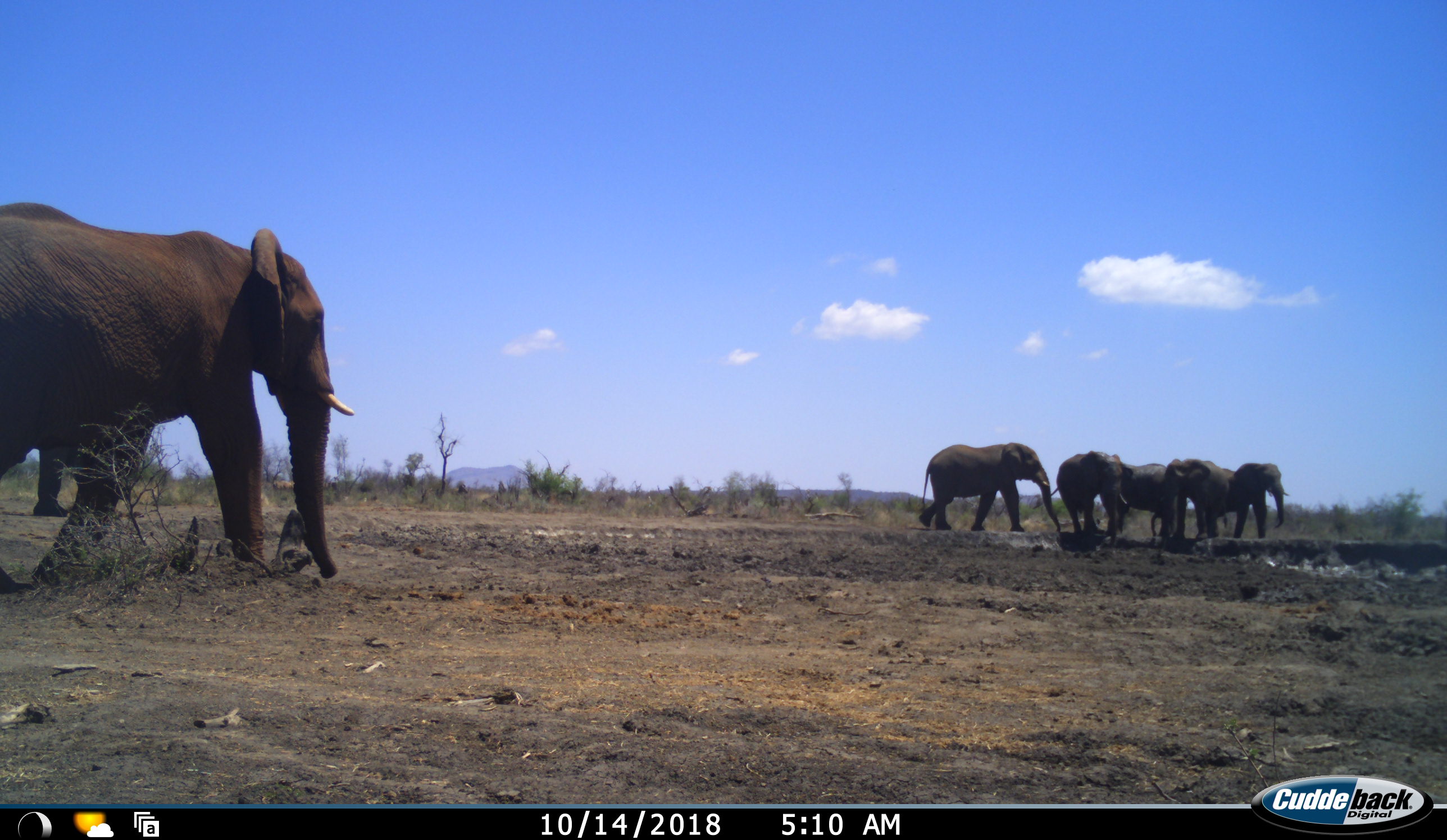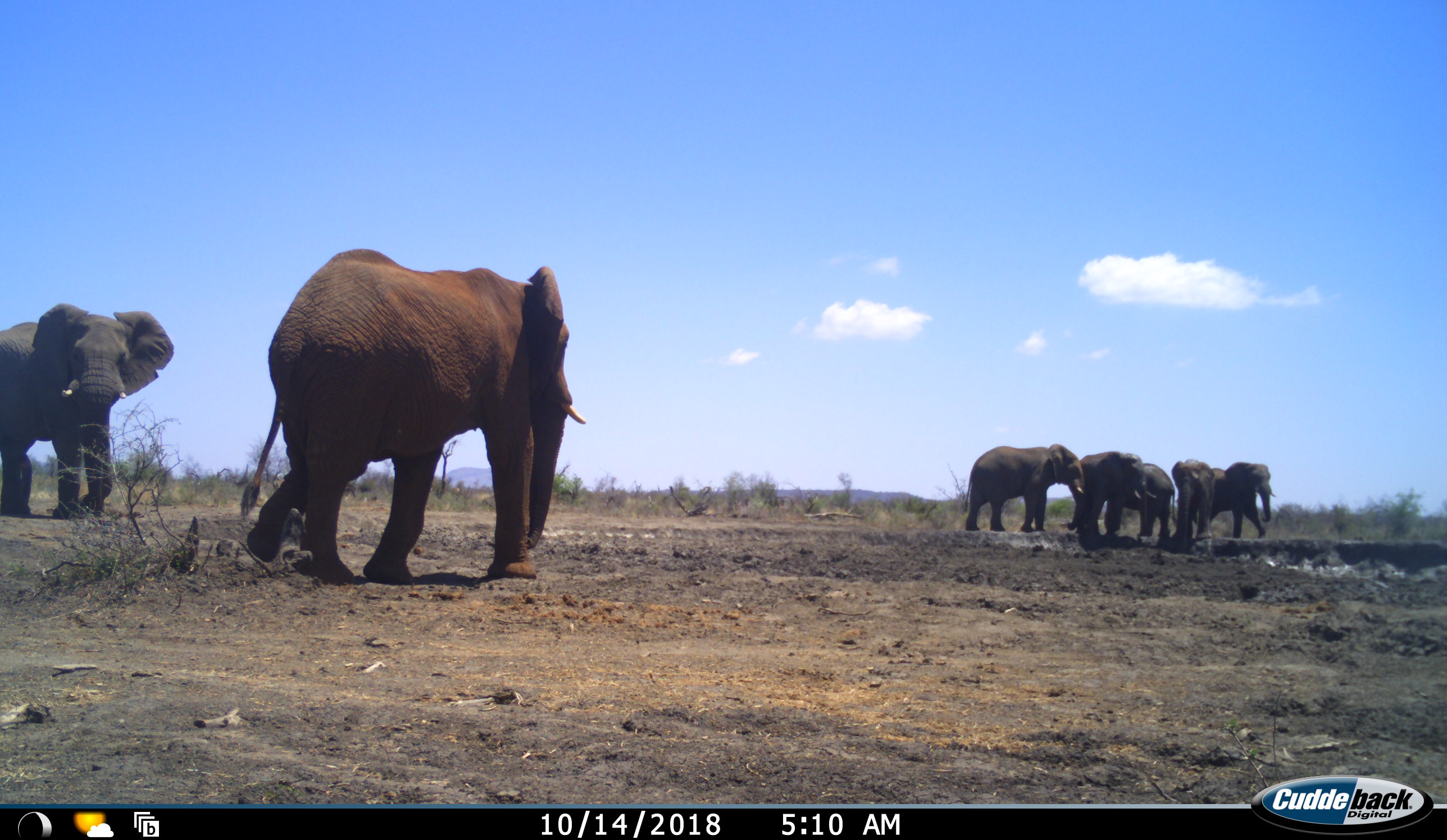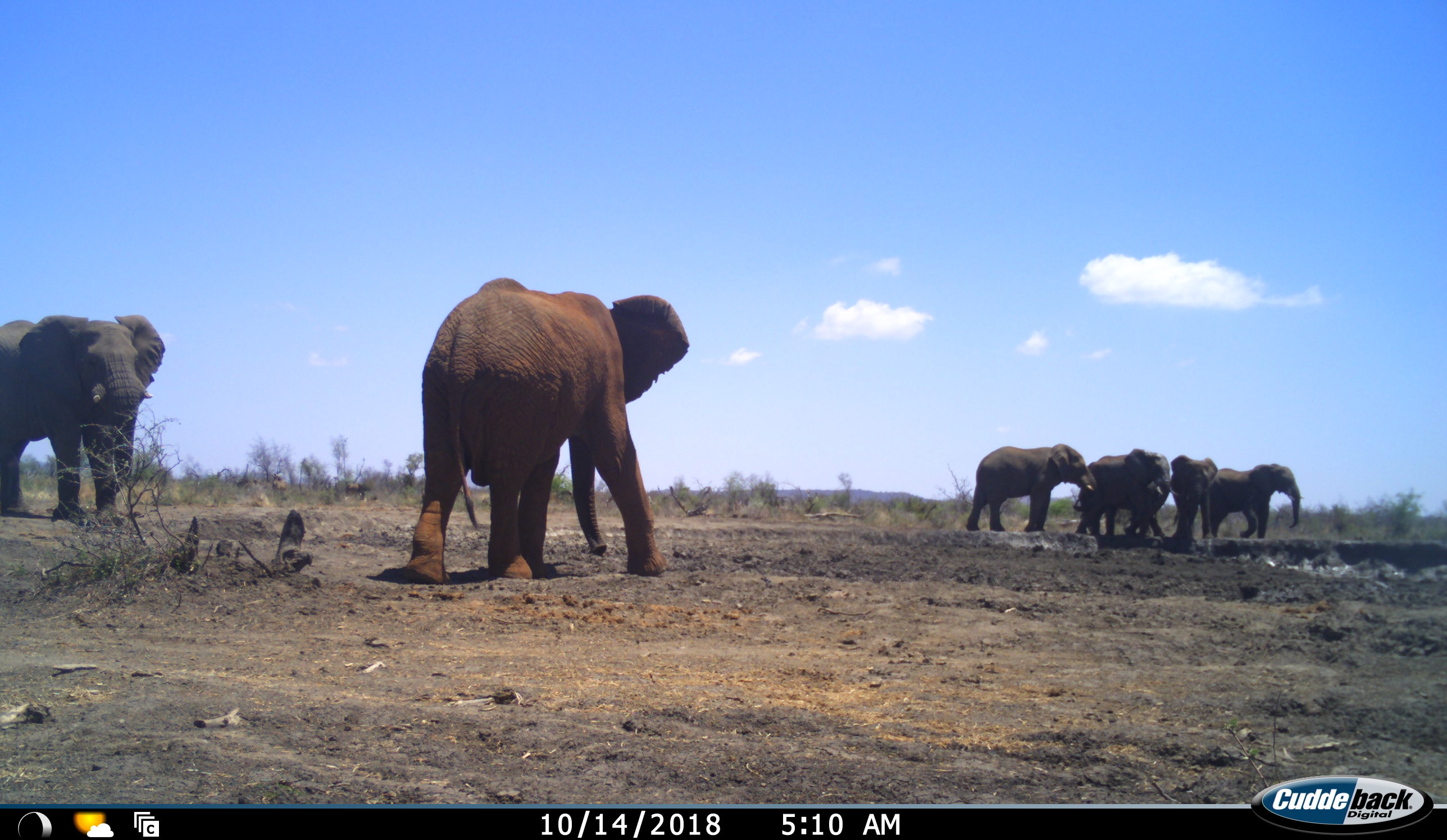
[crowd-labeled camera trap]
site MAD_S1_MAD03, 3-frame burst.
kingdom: Animalia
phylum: Chordata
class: Mammalia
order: Proboscidea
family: Elephantidae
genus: Loxodonta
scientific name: Loxodonta africana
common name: african bush elephant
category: elephant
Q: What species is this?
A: Elephant (african bush elephant) (Loxodonta africana).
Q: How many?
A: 7.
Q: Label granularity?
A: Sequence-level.